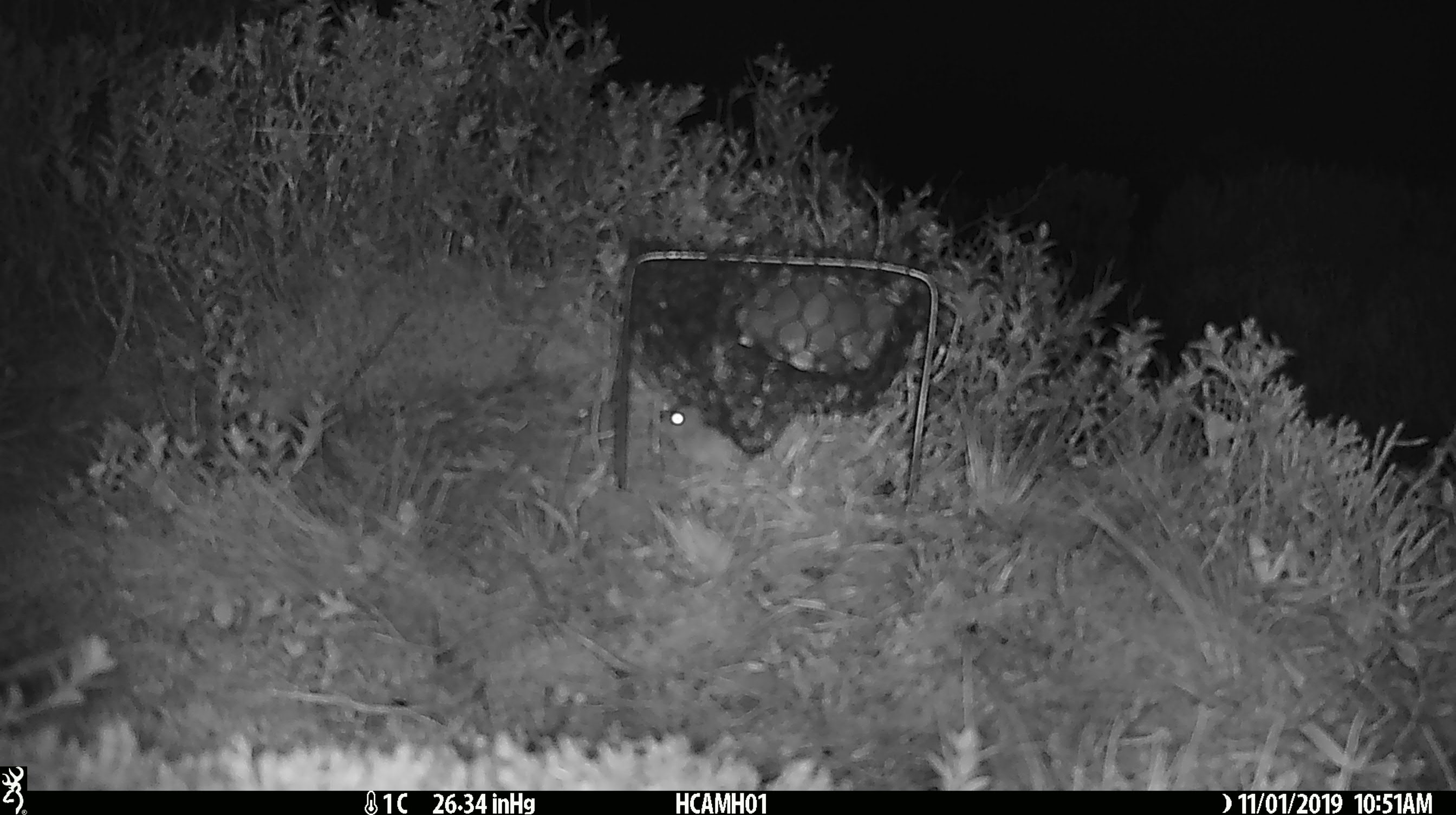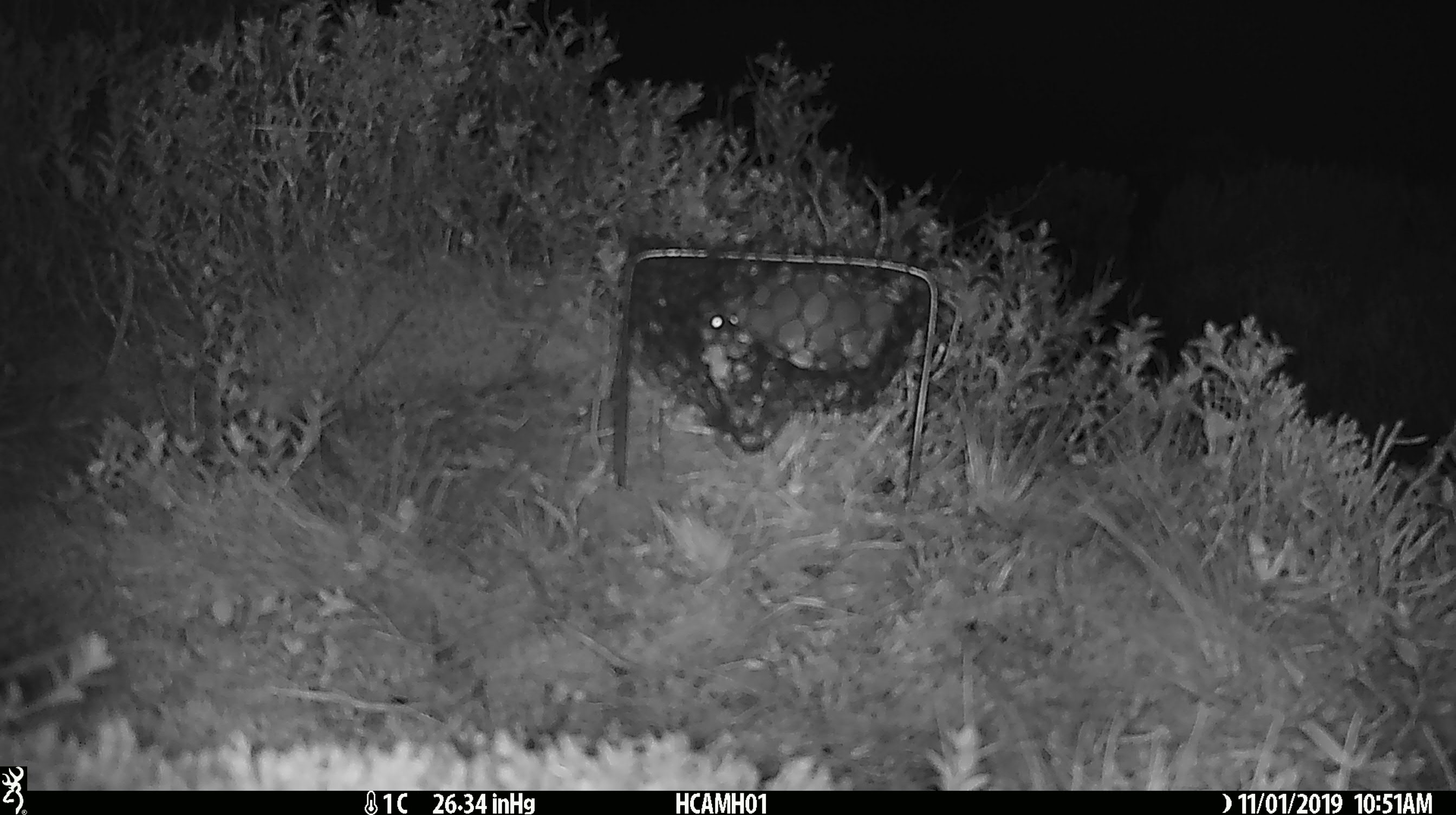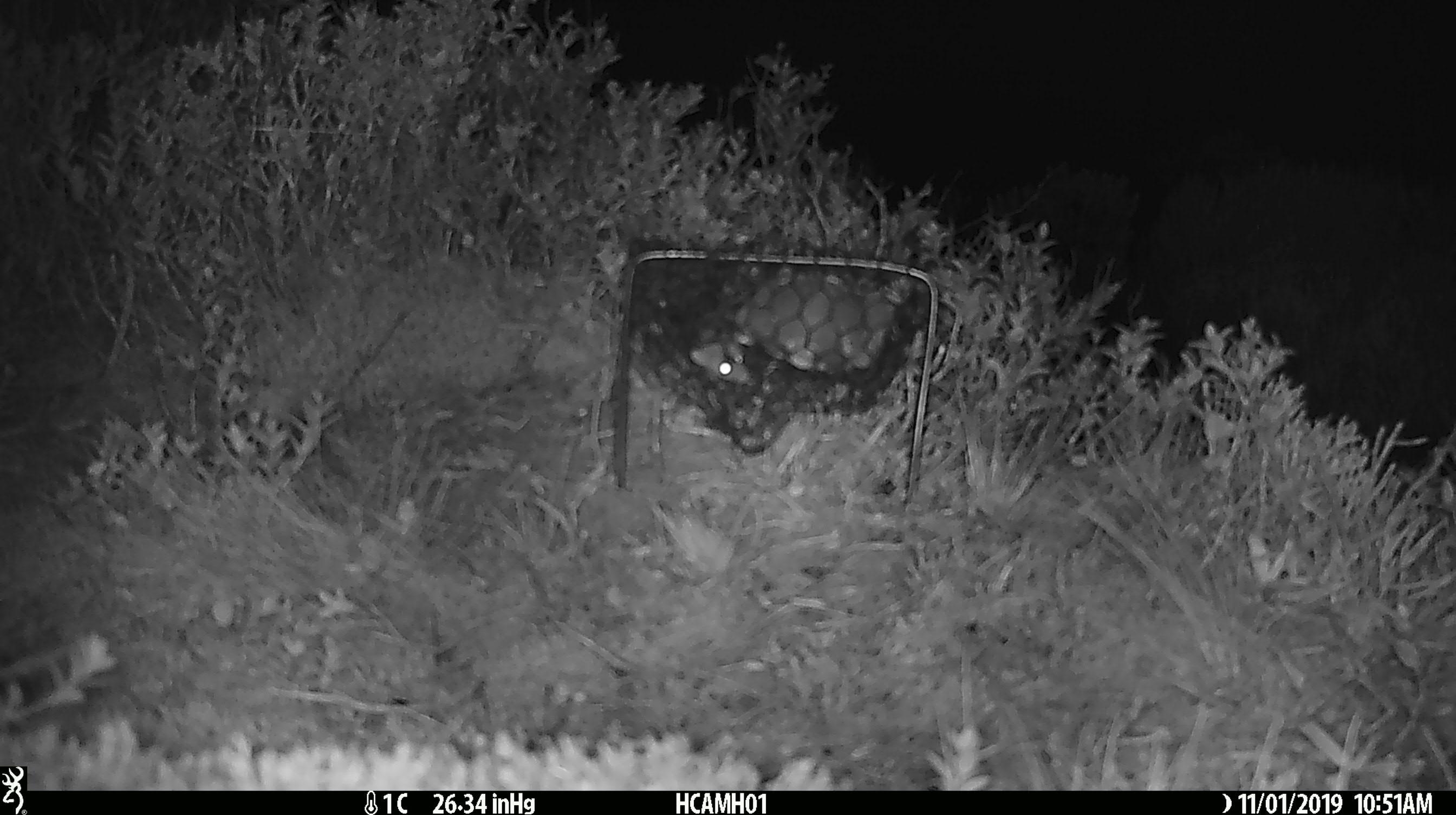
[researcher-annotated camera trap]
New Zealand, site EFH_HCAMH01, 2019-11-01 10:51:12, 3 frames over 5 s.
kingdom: Animalia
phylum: Chordata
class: Mammalia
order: Rodentia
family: Muridae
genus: Mus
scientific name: Mus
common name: mouse